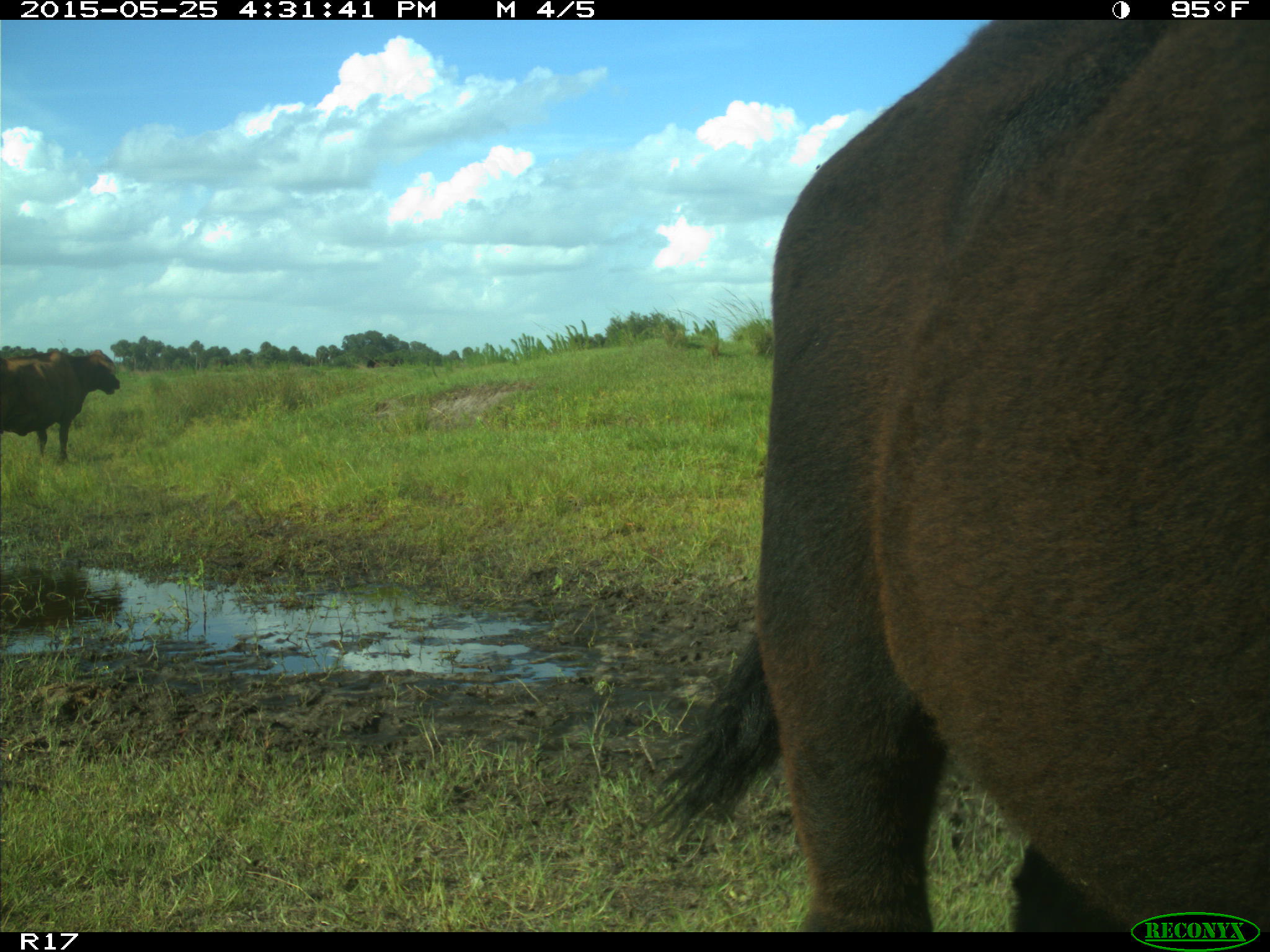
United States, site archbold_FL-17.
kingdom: Animalia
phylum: Chordata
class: Mammalia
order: Artiodactyla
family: Bovidae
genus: Bos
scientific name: Bos taurus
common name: domestic cow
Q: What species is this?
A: Bos taurus (domestic cow).